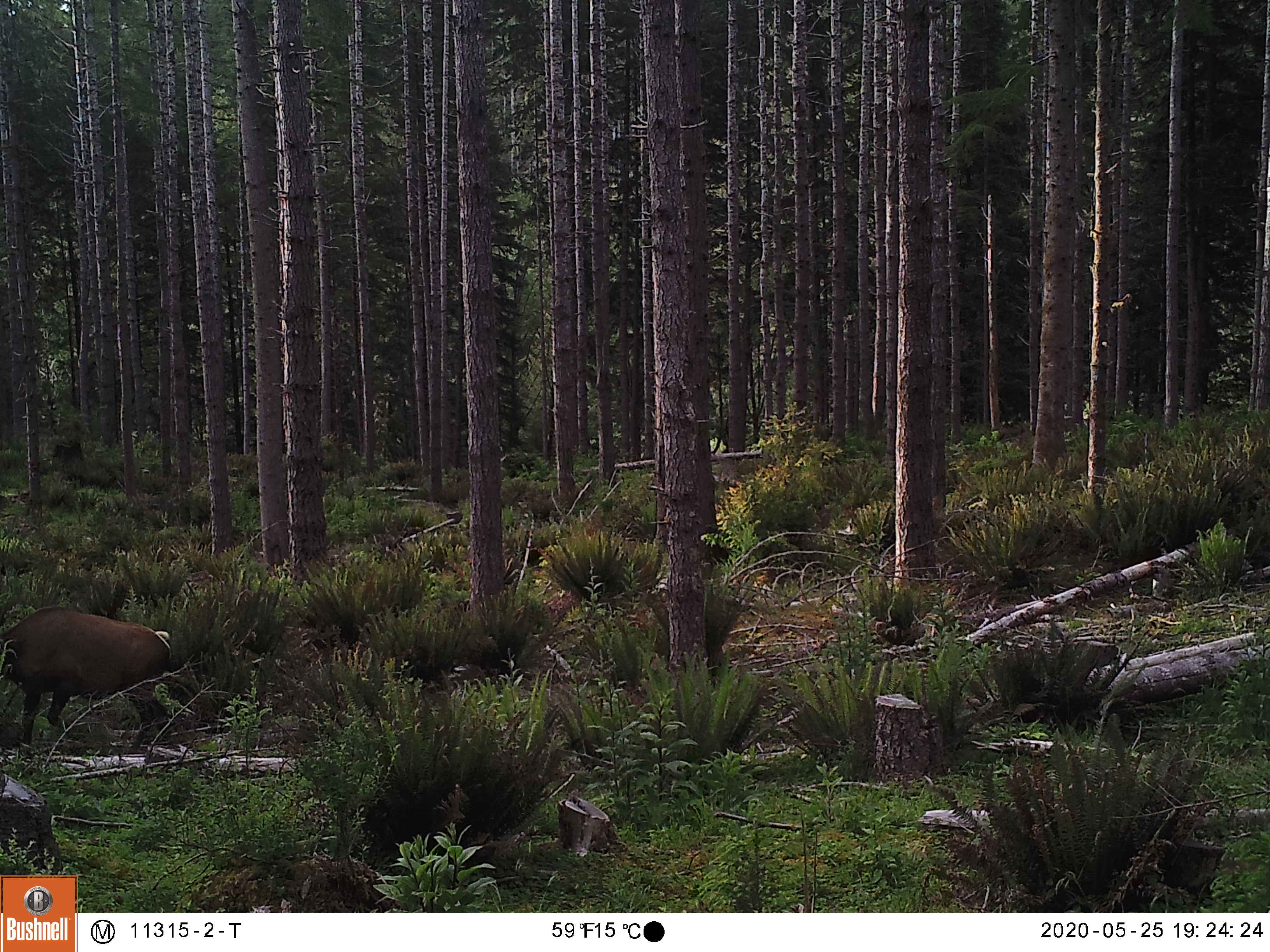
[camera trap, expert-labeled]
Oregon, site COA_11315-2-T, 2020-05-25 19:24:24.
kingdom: Animalia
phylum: Chordata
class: Mammalia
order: Artiodactyla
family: Cervidae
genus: Cervus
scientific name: Cervus canadensis roosevelti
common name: roosevelt elk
Roosevelt elk (Cervus canadensis roosevelti).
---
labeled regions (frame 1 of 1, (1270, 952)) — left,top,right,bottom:
roosevelt elk: 0,589,177,763